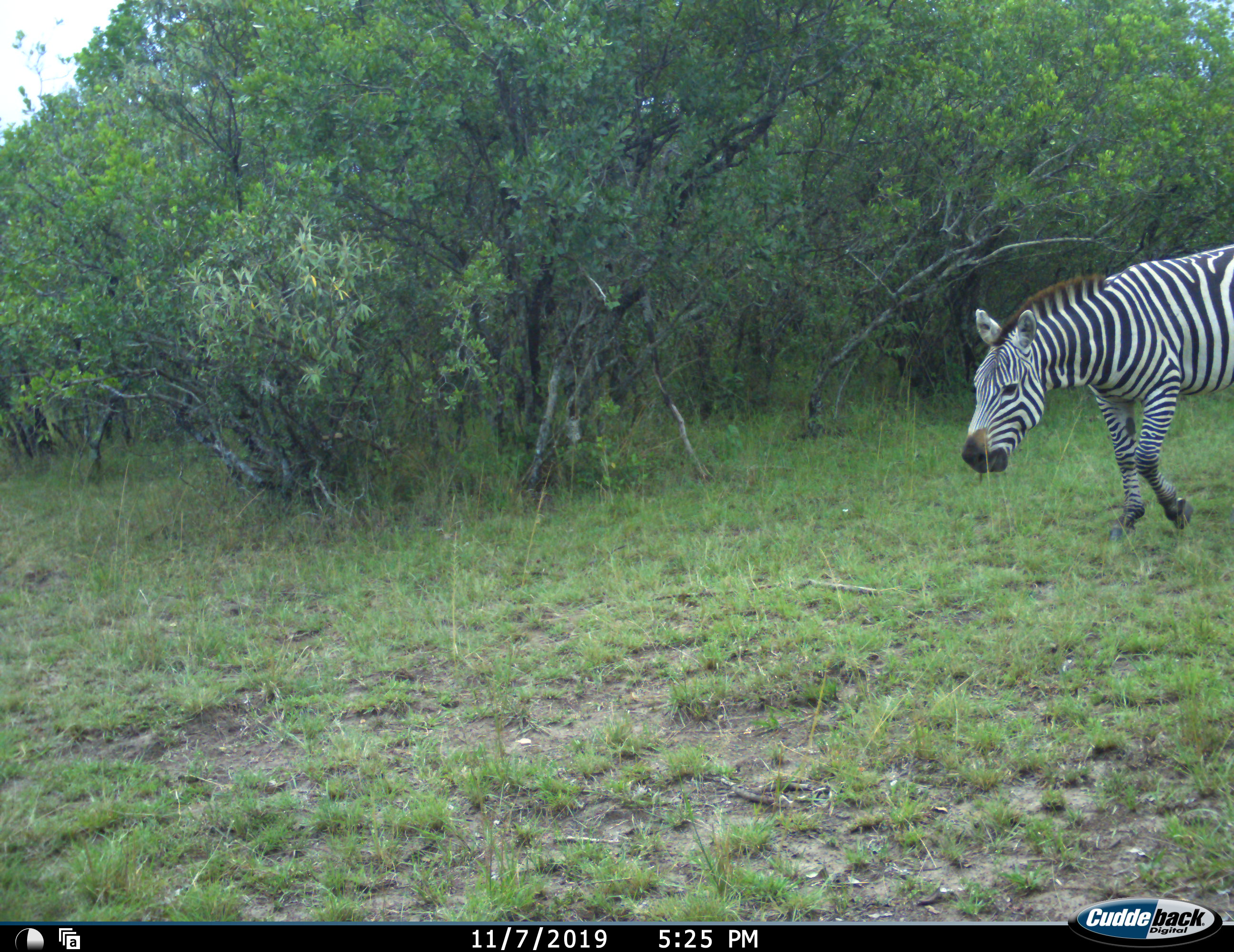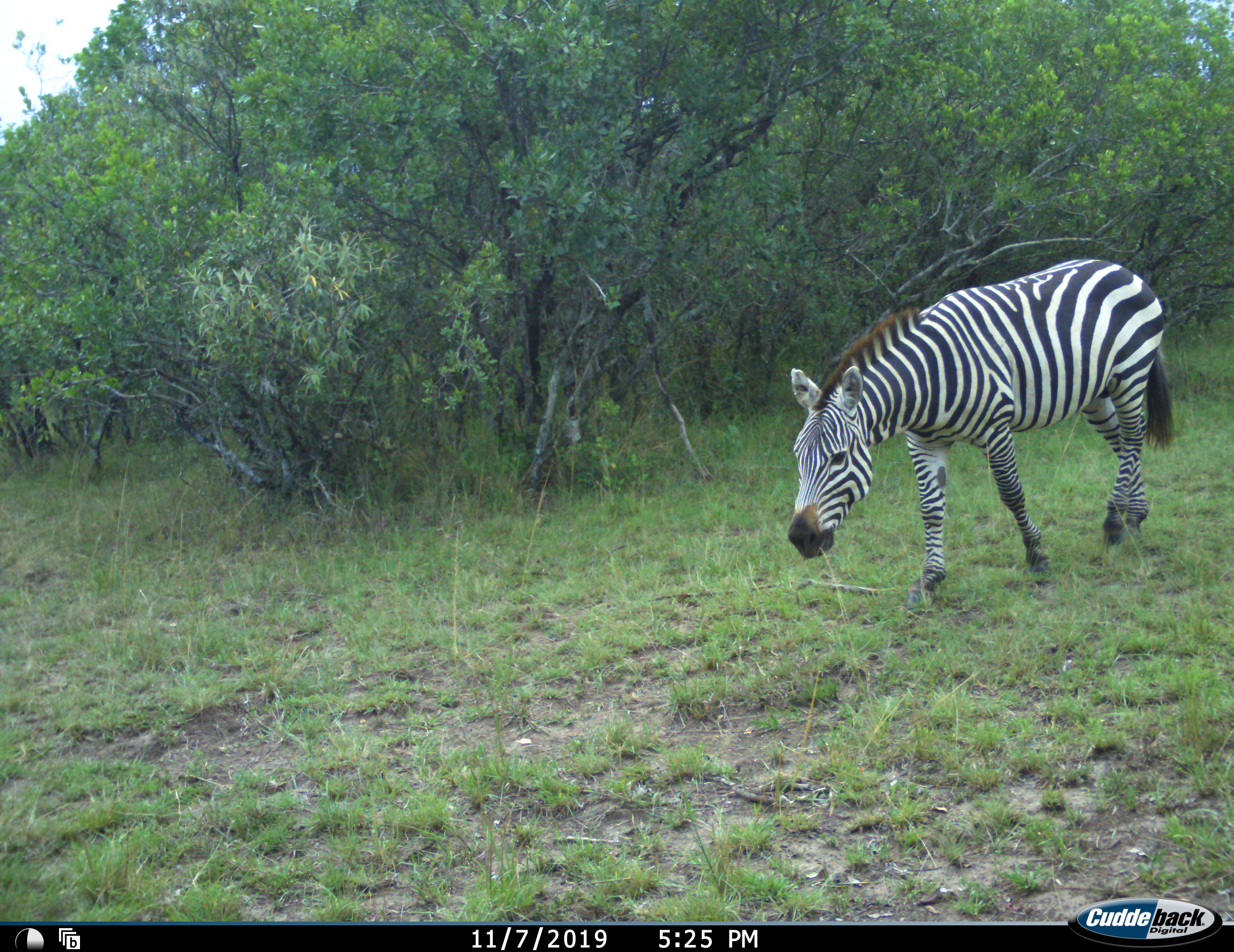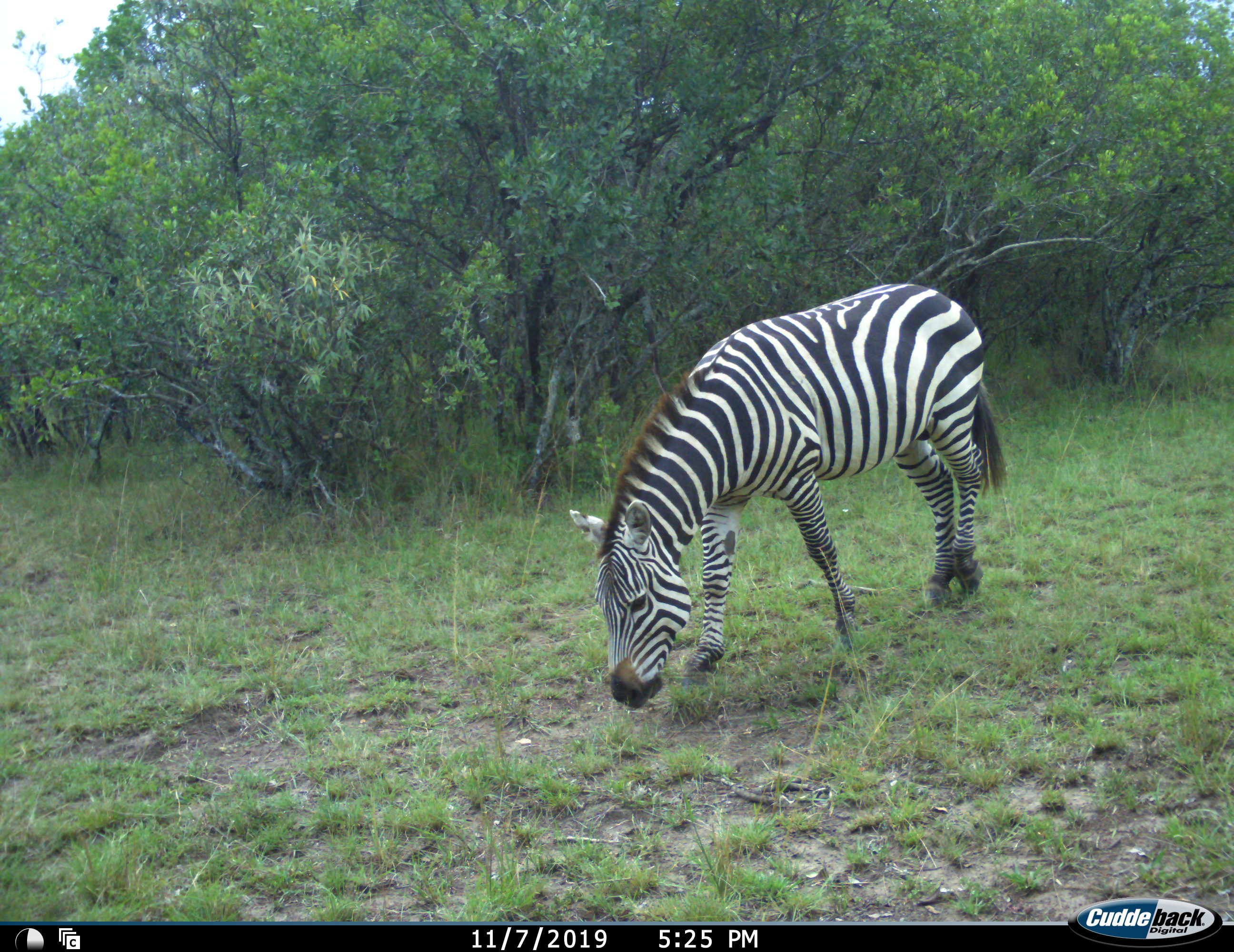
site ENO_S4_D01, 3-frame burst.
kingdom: Animalia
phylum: Chordata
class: Mammalia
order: Perissodactyla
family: Equidae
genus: Equus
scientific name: Equus quagga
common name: plains zebra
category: zebraplains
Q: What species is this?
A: Zebraplains (plains zebra) (Equus quagga).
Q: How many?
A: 1.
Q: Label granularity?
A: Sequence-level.